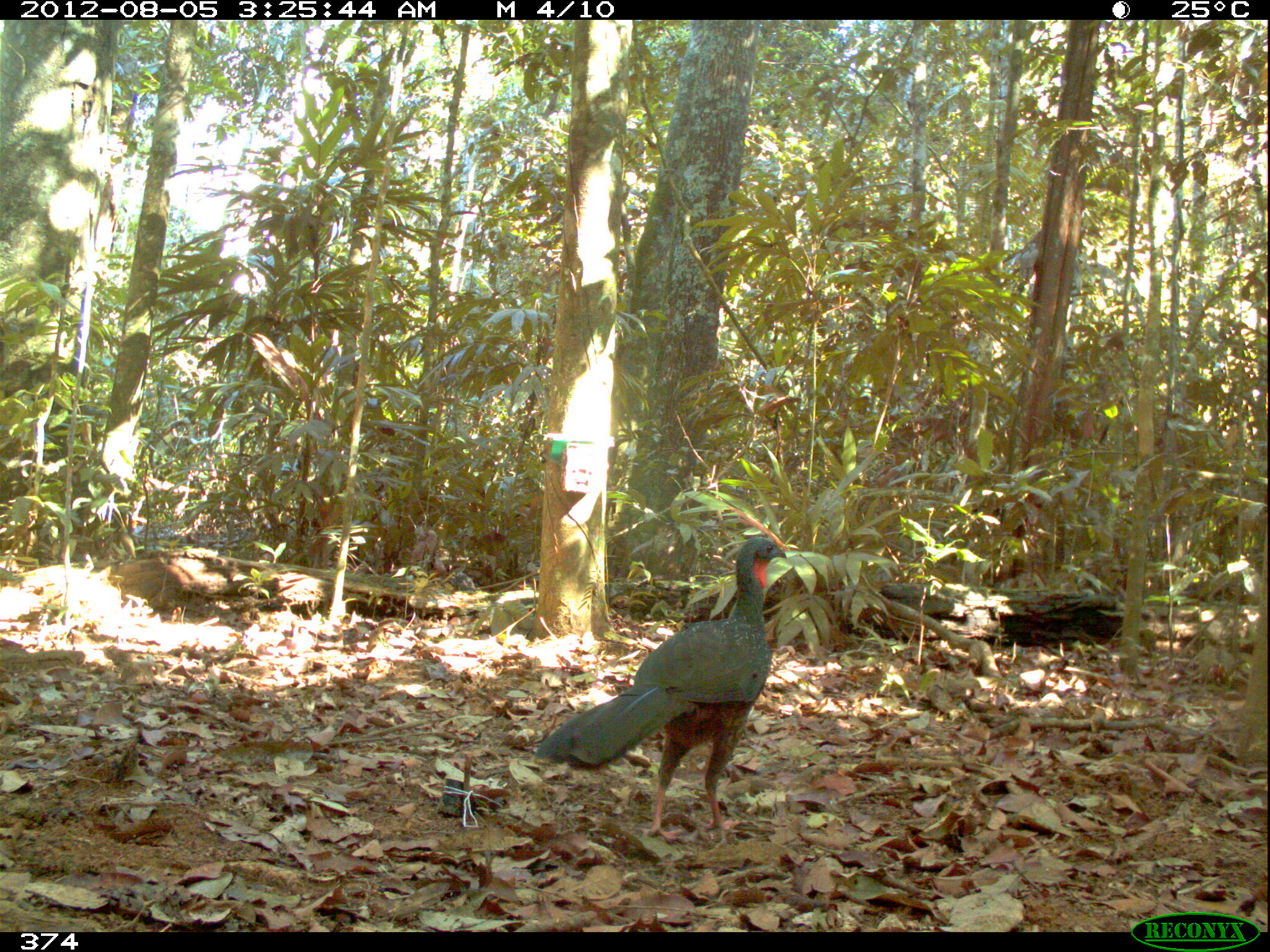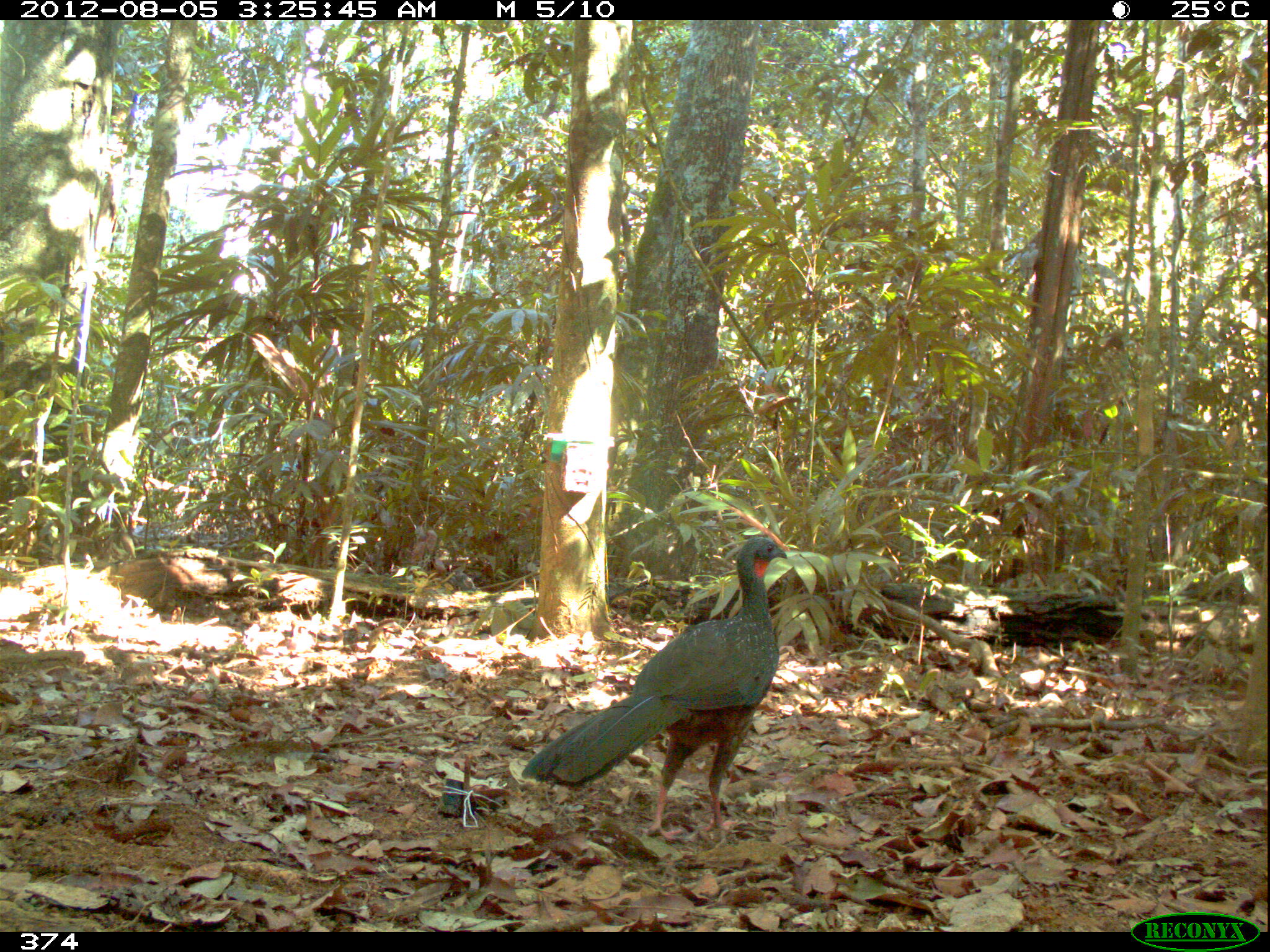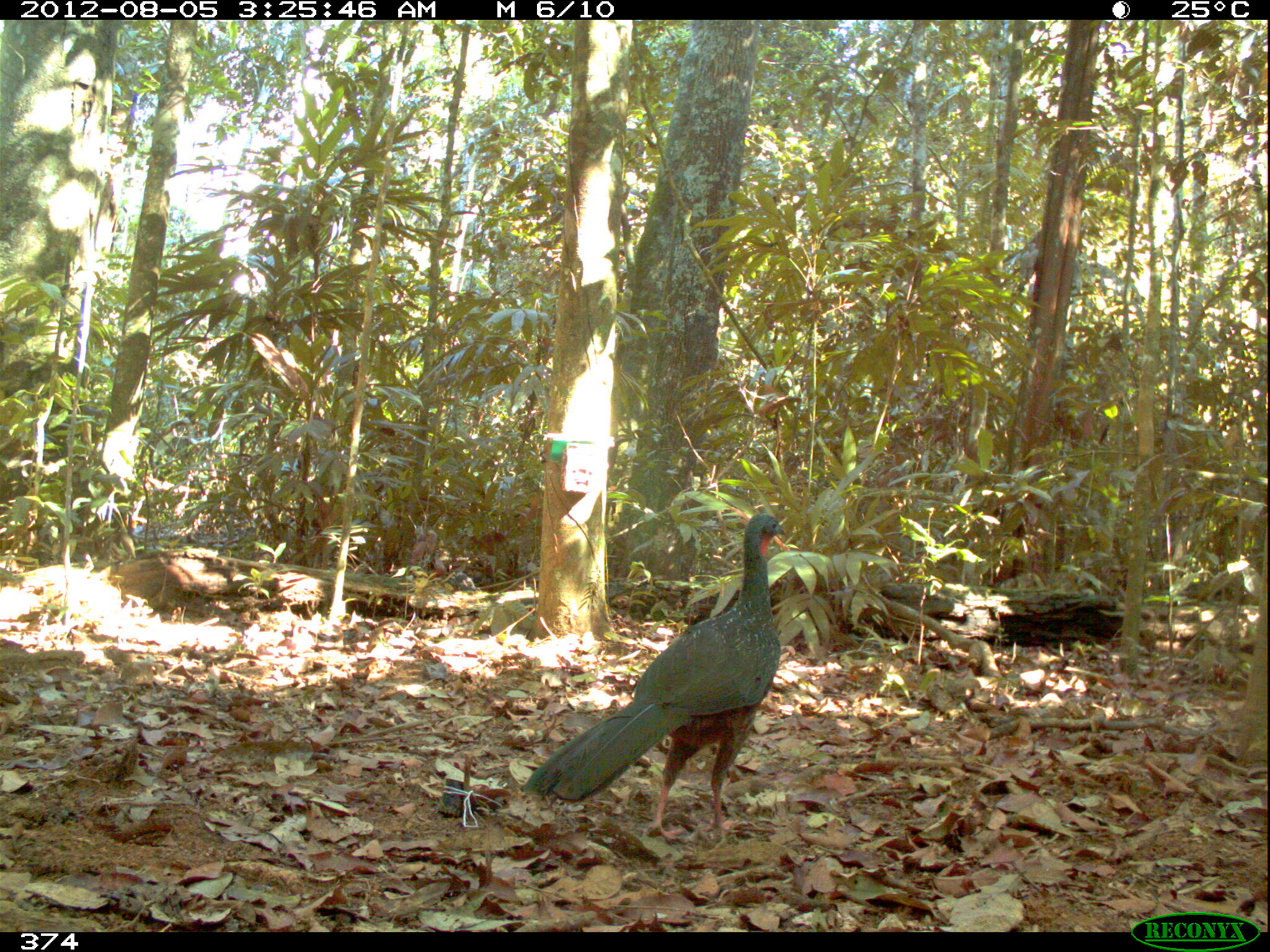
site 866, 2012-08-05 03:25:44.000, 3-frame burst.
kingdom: Animalia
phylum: Chordata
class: Aves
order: Galliformes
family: Cracidae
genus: Penelope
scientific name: Penelope jacquacu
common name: spix's guan